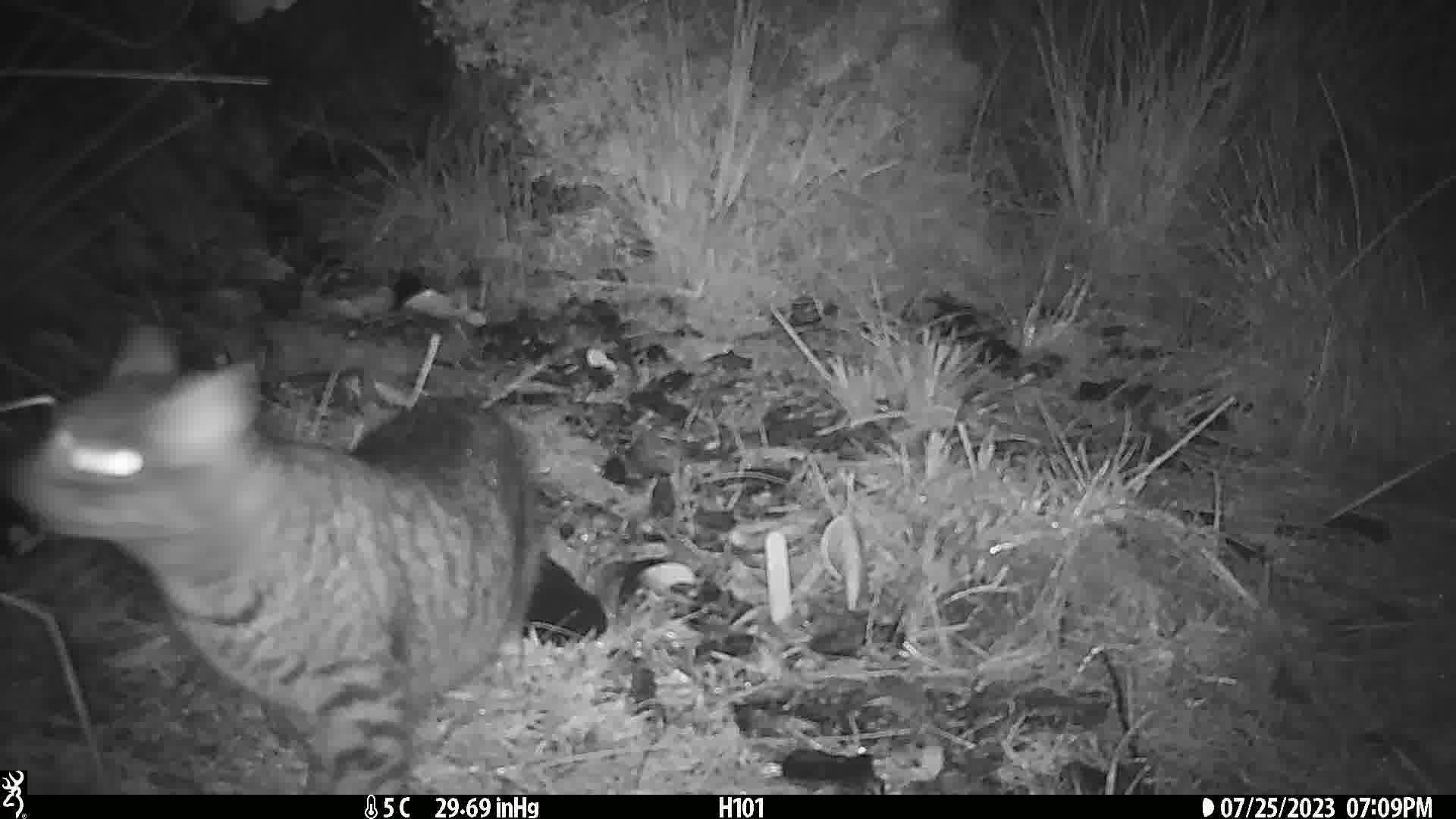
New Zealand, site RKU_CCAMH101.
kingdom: Animalia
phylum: Chordata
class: Mammalia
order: Carnivora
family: Felidae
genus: Felis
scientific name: Felis catus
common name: domestic cat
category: cat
Cat (domestic cat) (Felis catus).